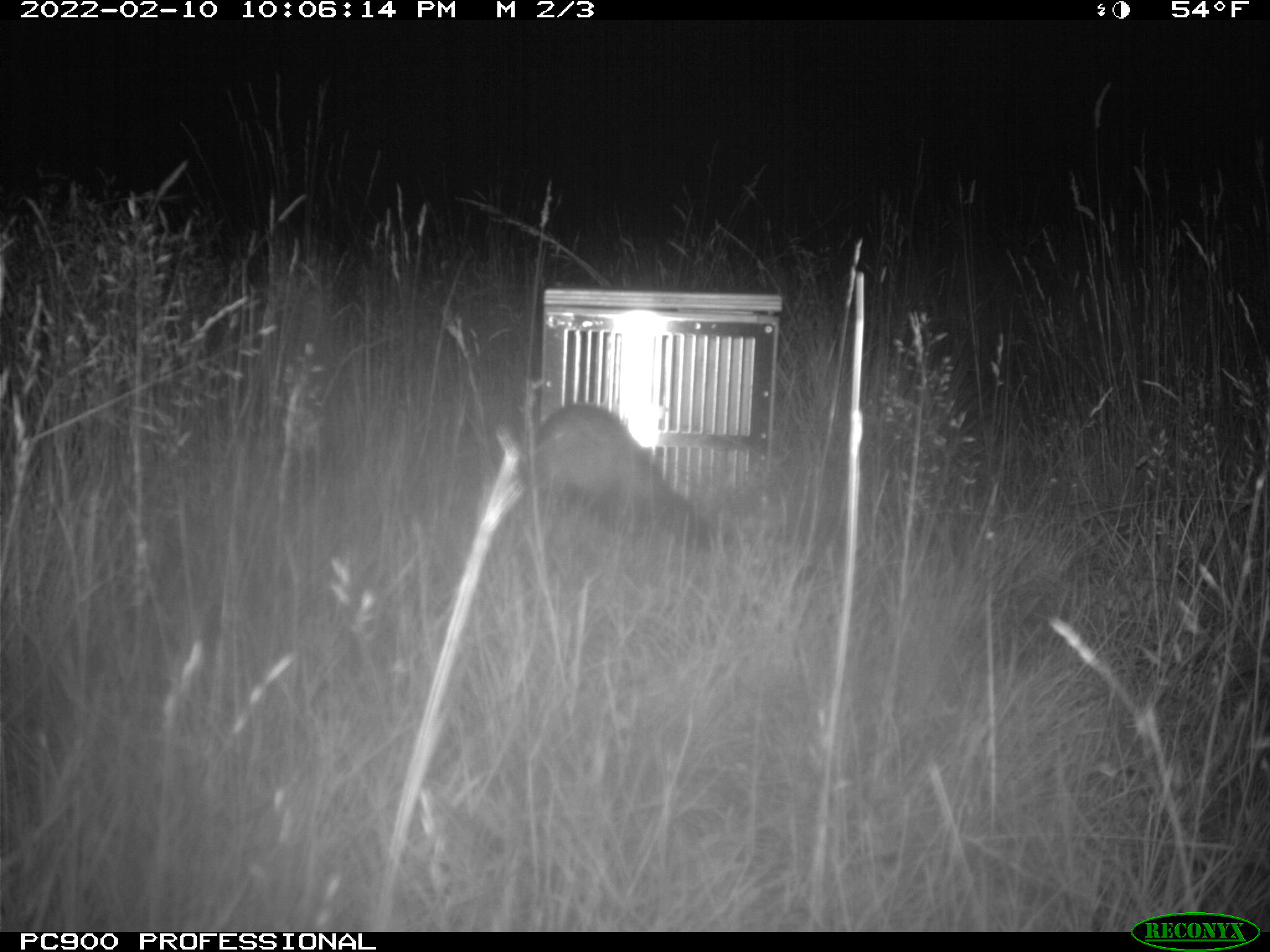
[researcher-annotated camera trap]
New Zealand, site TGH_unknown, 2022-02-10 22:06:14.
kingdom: Animalia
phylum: Chordata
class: Mammalia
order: Carnivora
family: Mustelidae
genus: Mustela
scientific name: Mustela furo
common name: ferret